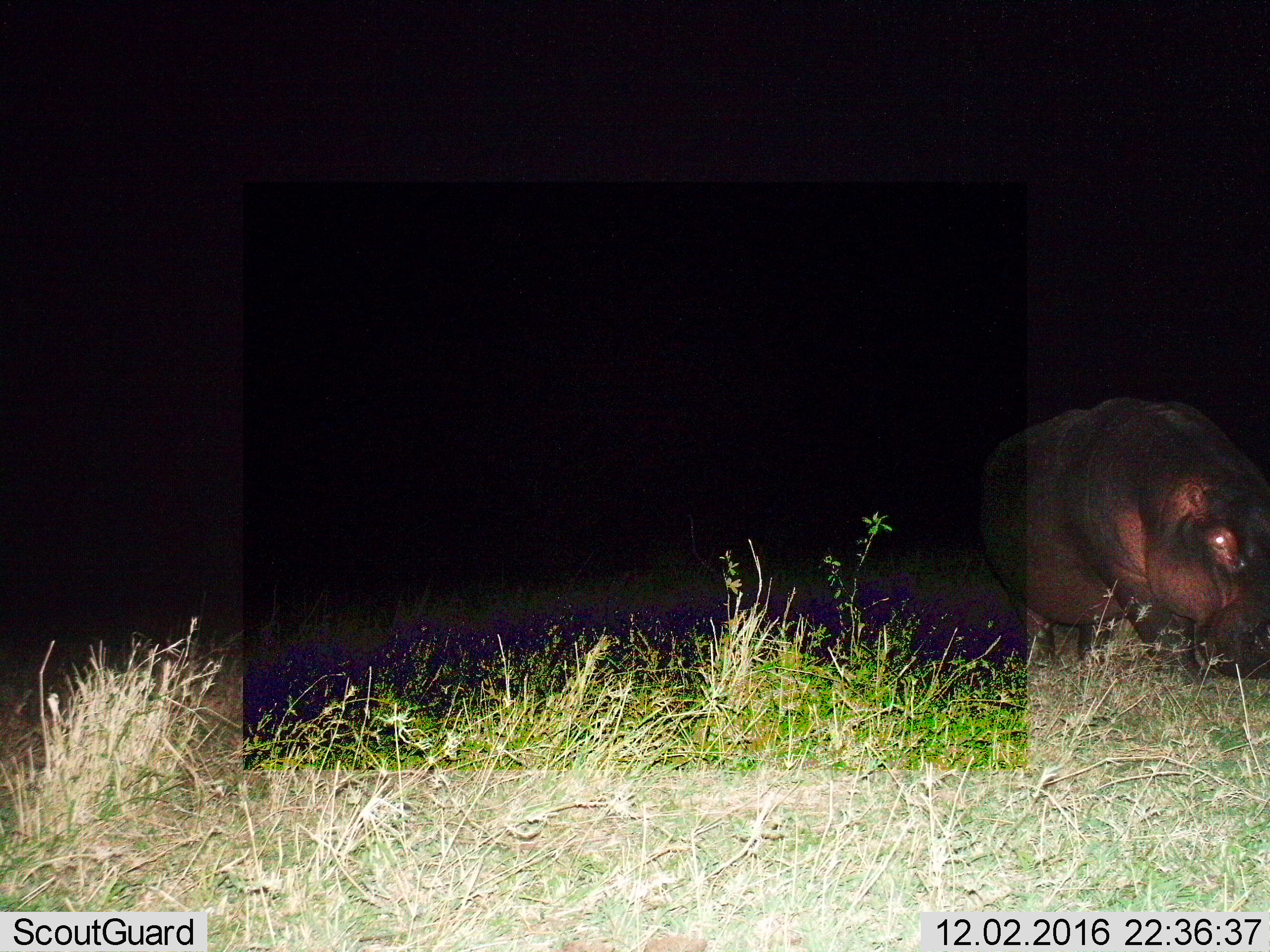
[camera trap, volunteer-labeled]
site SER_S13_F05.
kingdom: Animalia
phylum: Chordata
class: Mammalia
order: Artiodactyla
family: Hippopotamidae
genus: Hippopotamus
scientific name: Hippopotamus amphibius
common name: hippopotamus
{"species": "hippopotamus (Hippopotamus amphibius)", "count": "1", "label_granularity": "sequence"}